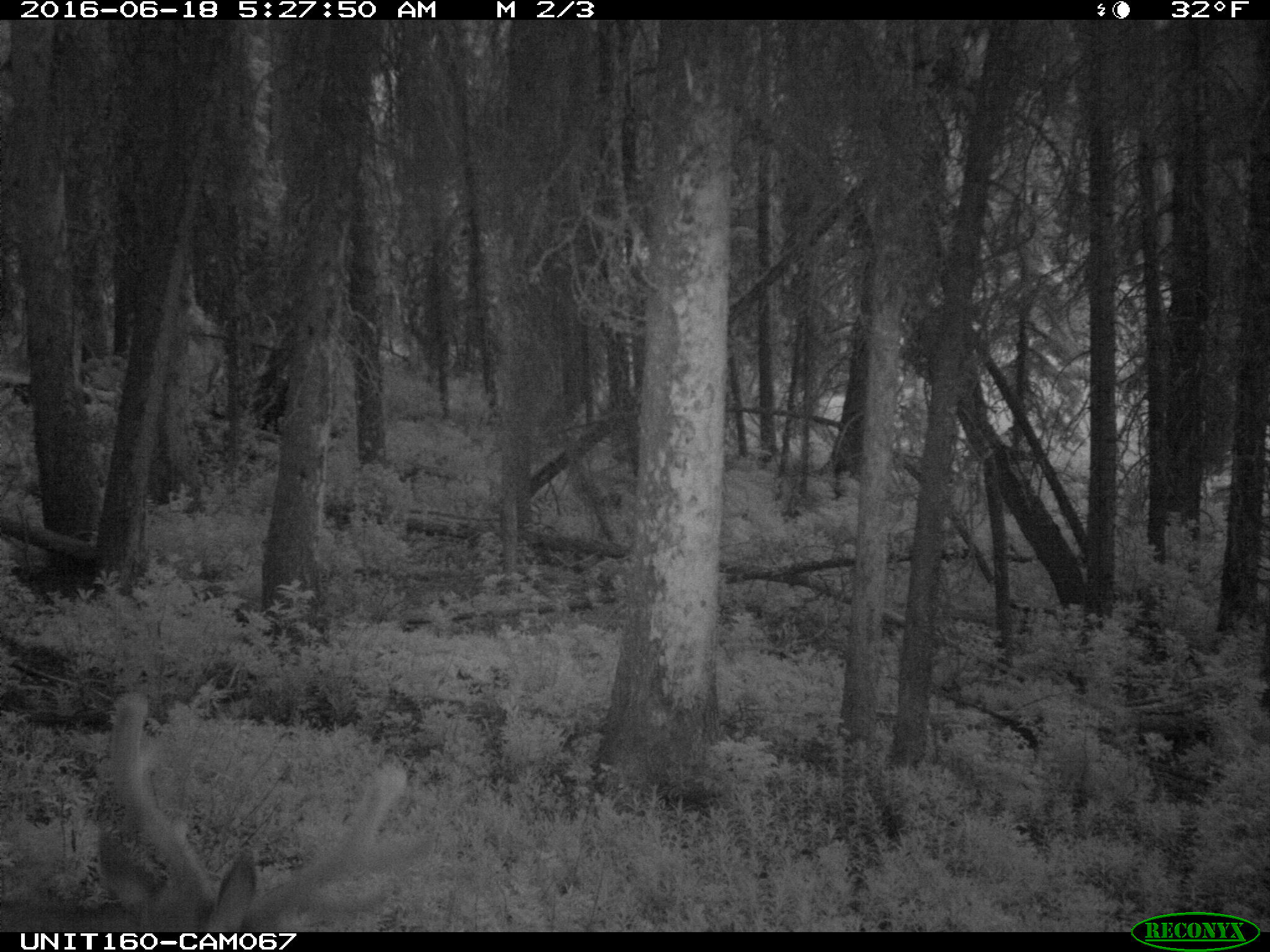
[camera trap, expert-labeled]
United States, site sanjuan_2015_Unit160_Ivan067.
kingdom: Animalia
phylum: Chordata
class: Mammalia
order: Artiodactyla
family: Cervidae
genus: Cervus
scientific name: Cervus elaphus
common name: red deer